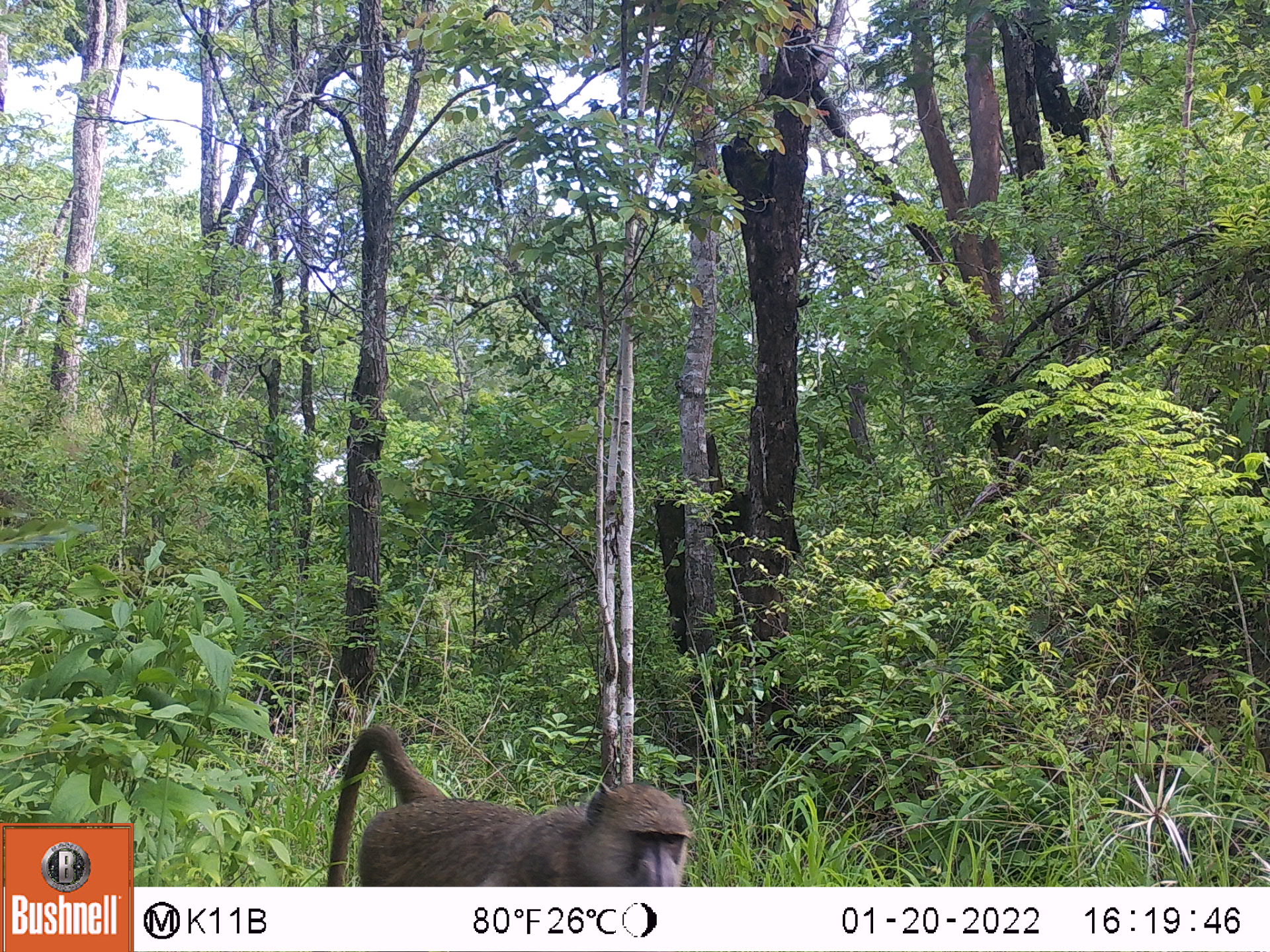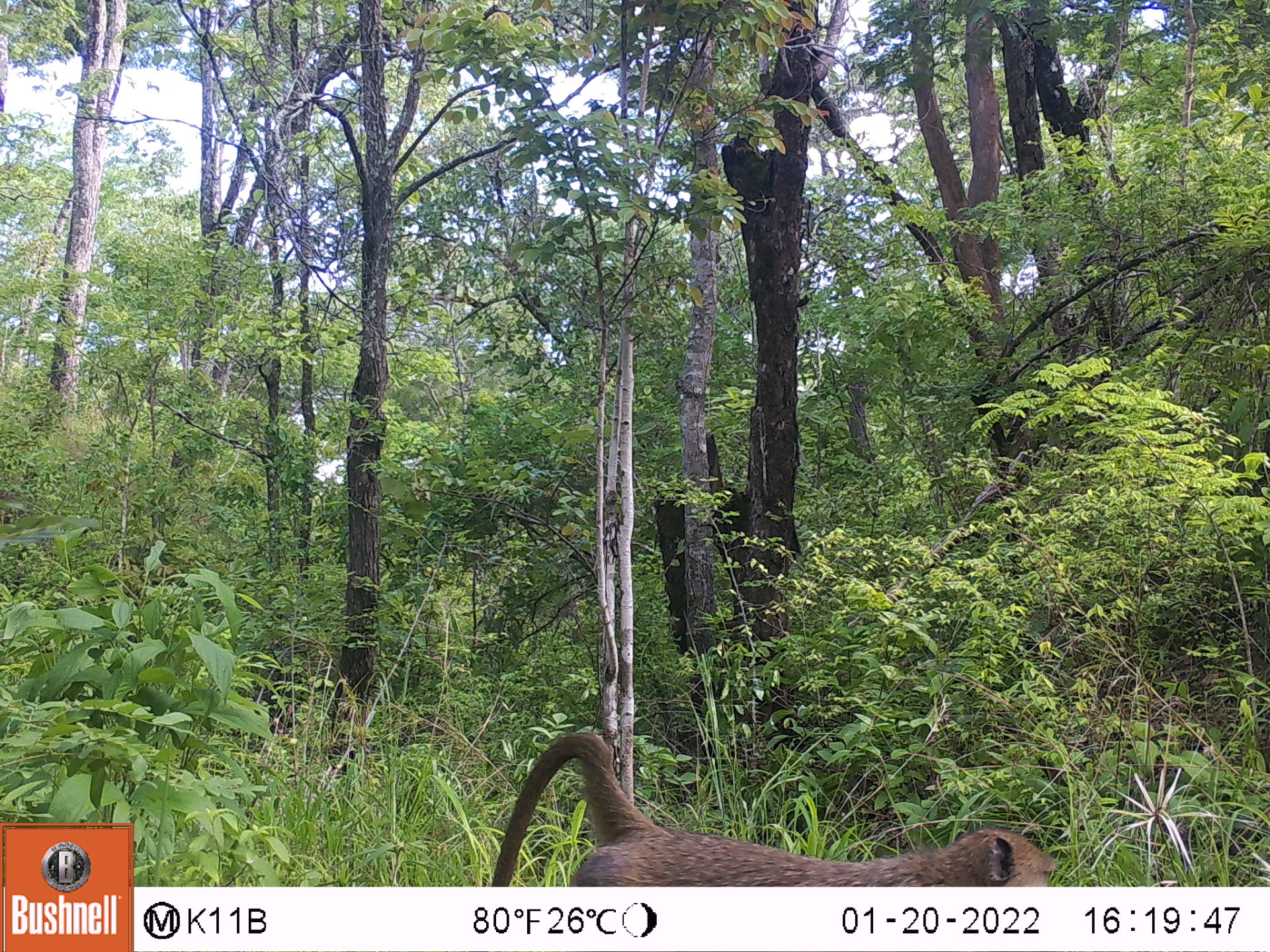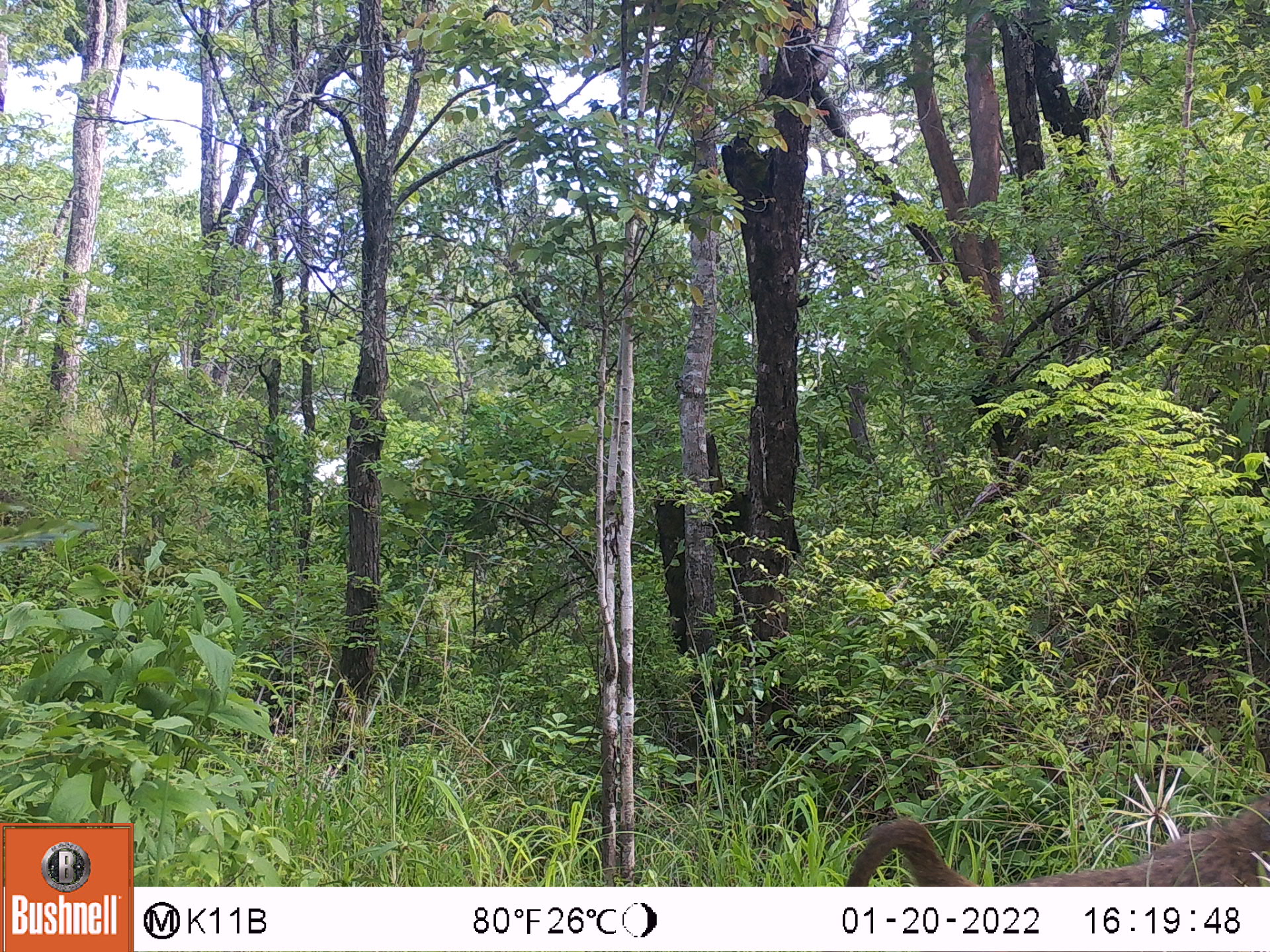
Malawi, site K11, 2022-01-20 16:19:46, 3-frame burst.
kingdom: Animalia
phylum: Chordata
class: Mammalia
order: Primates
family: Cercopithecidae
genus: Papio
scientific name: Papio cynocephalus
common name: yellow baboon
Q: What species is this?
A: Yellow baboon (Papio cynocephalus).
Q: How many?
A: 1.